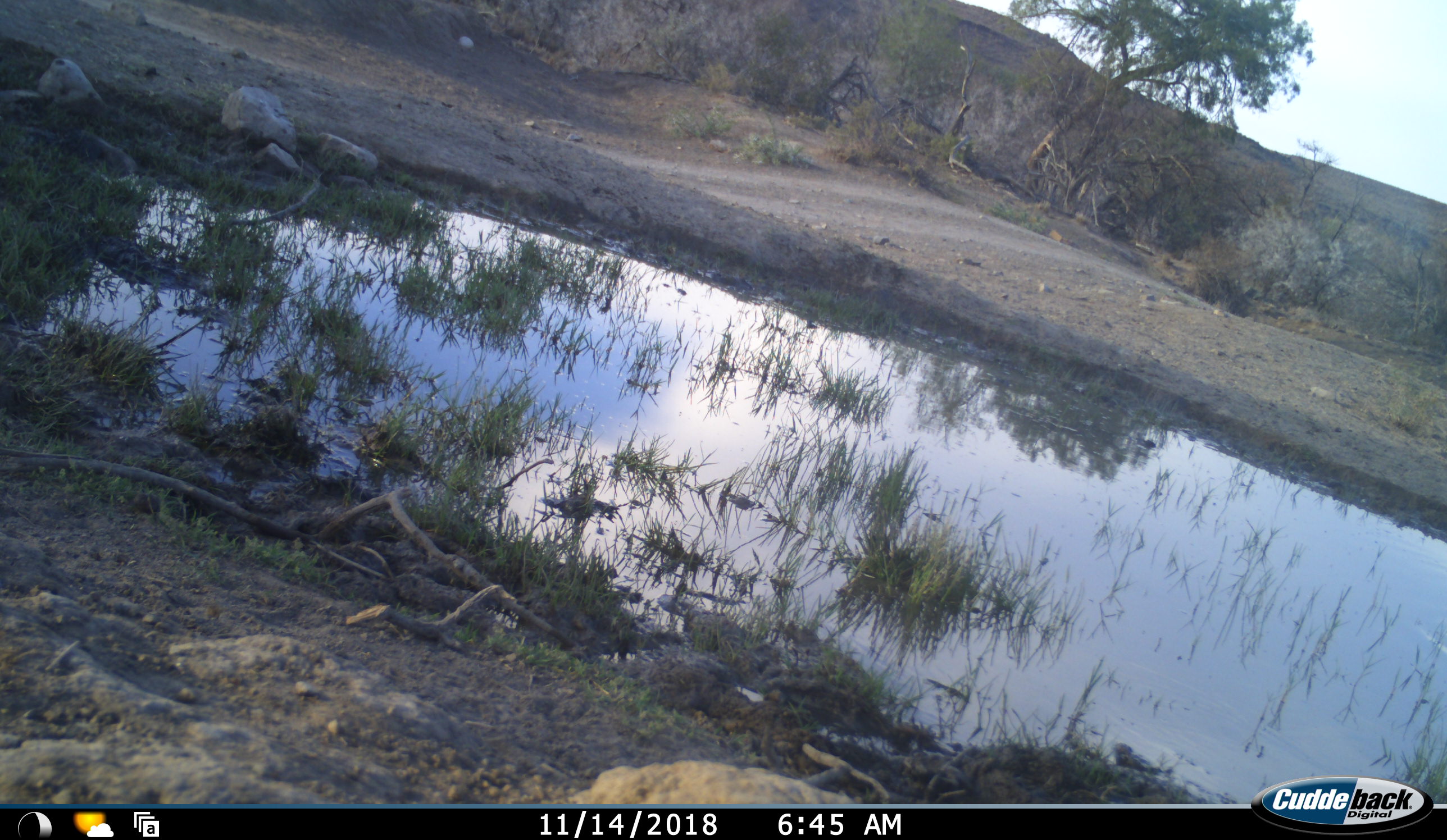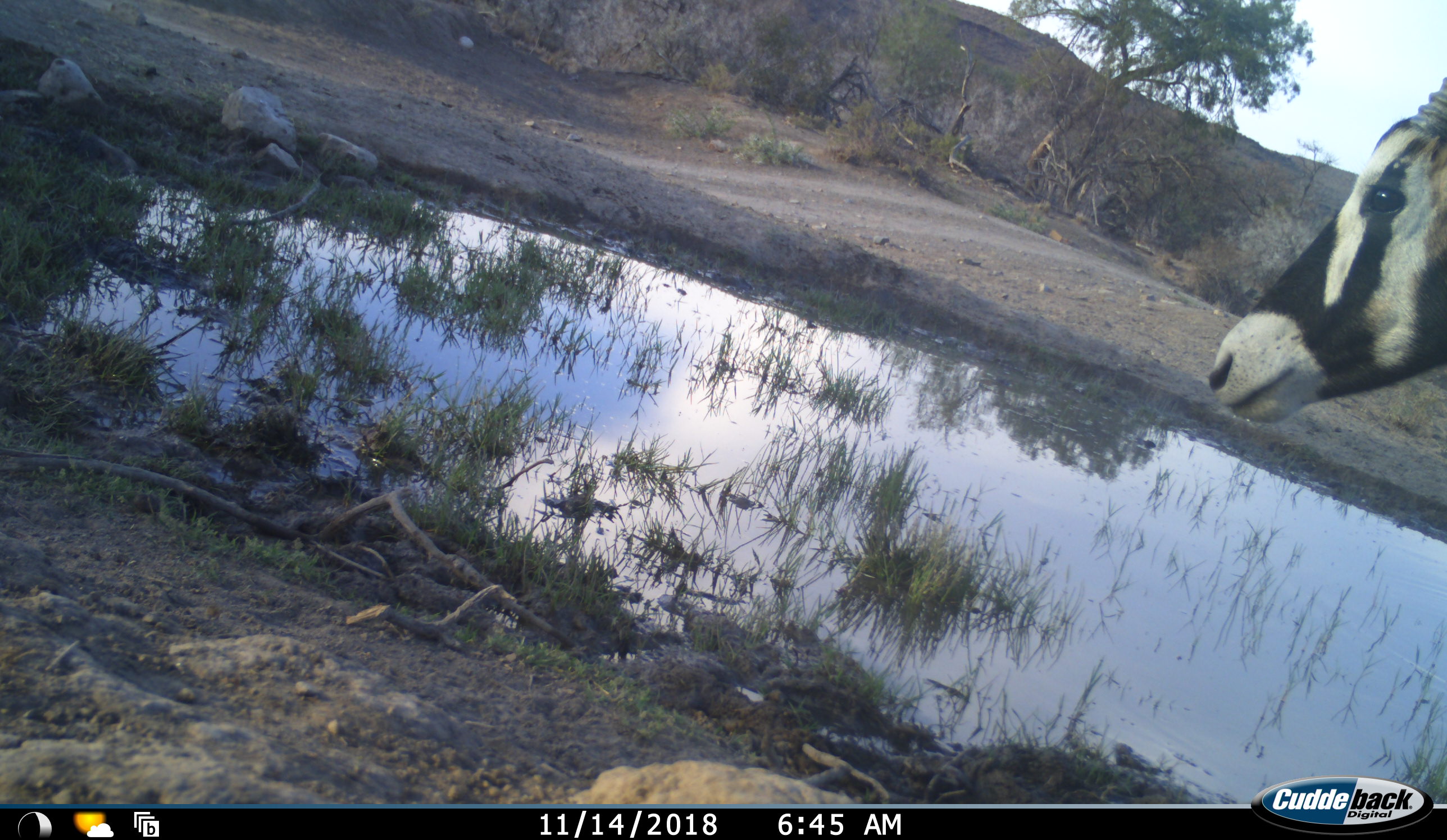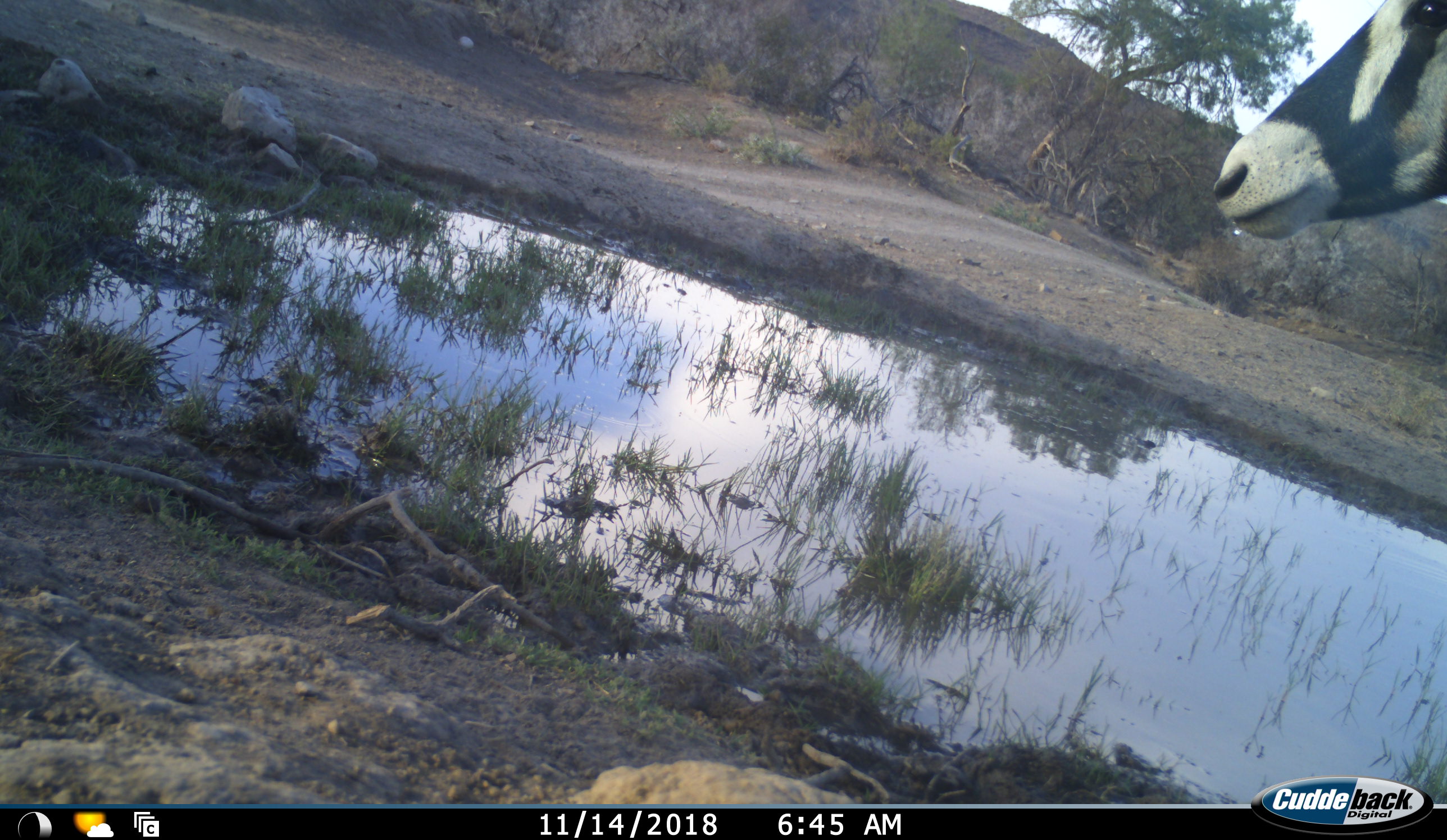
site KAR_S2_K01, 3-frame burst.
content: unidentified animal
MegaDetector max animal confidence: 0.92